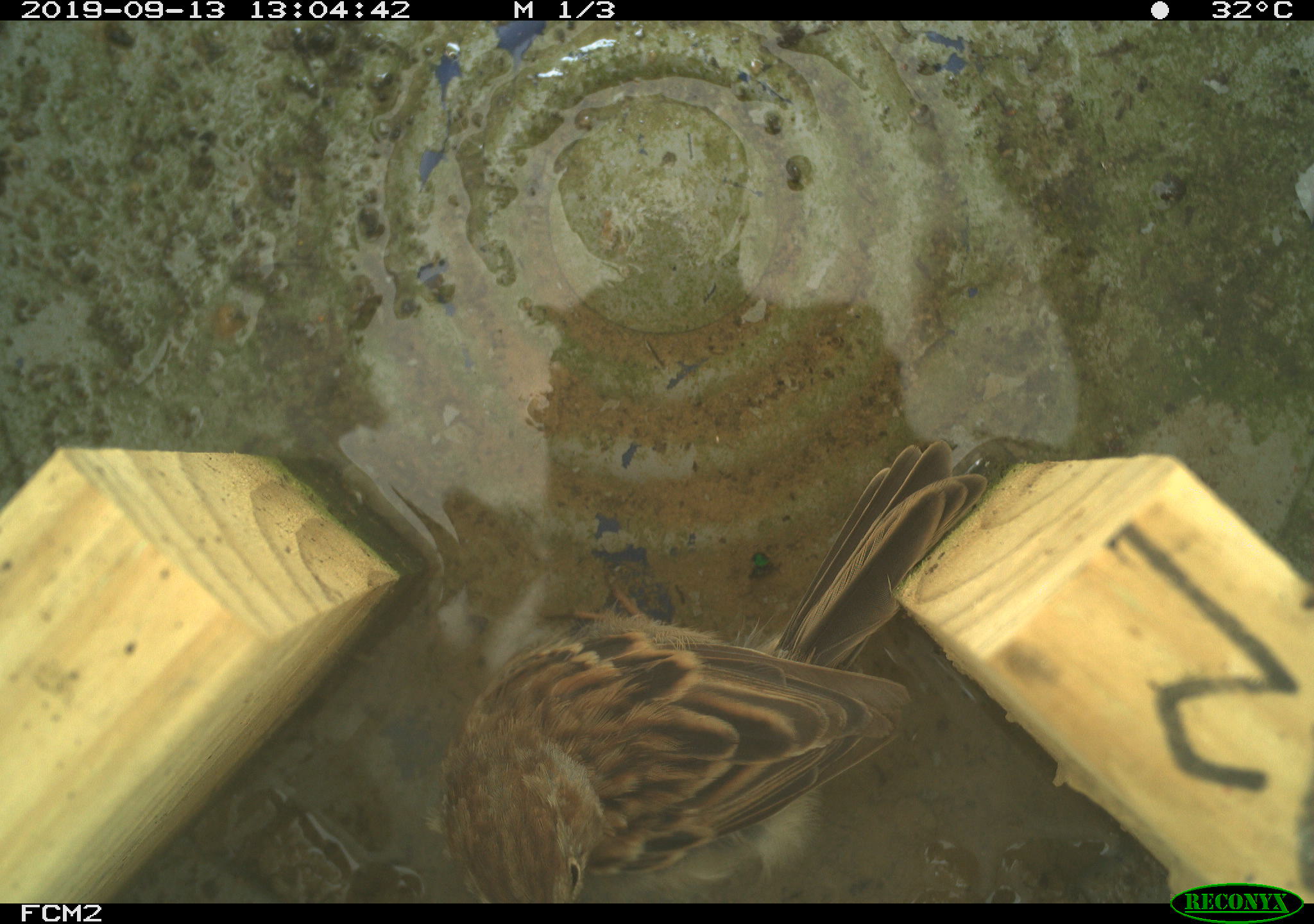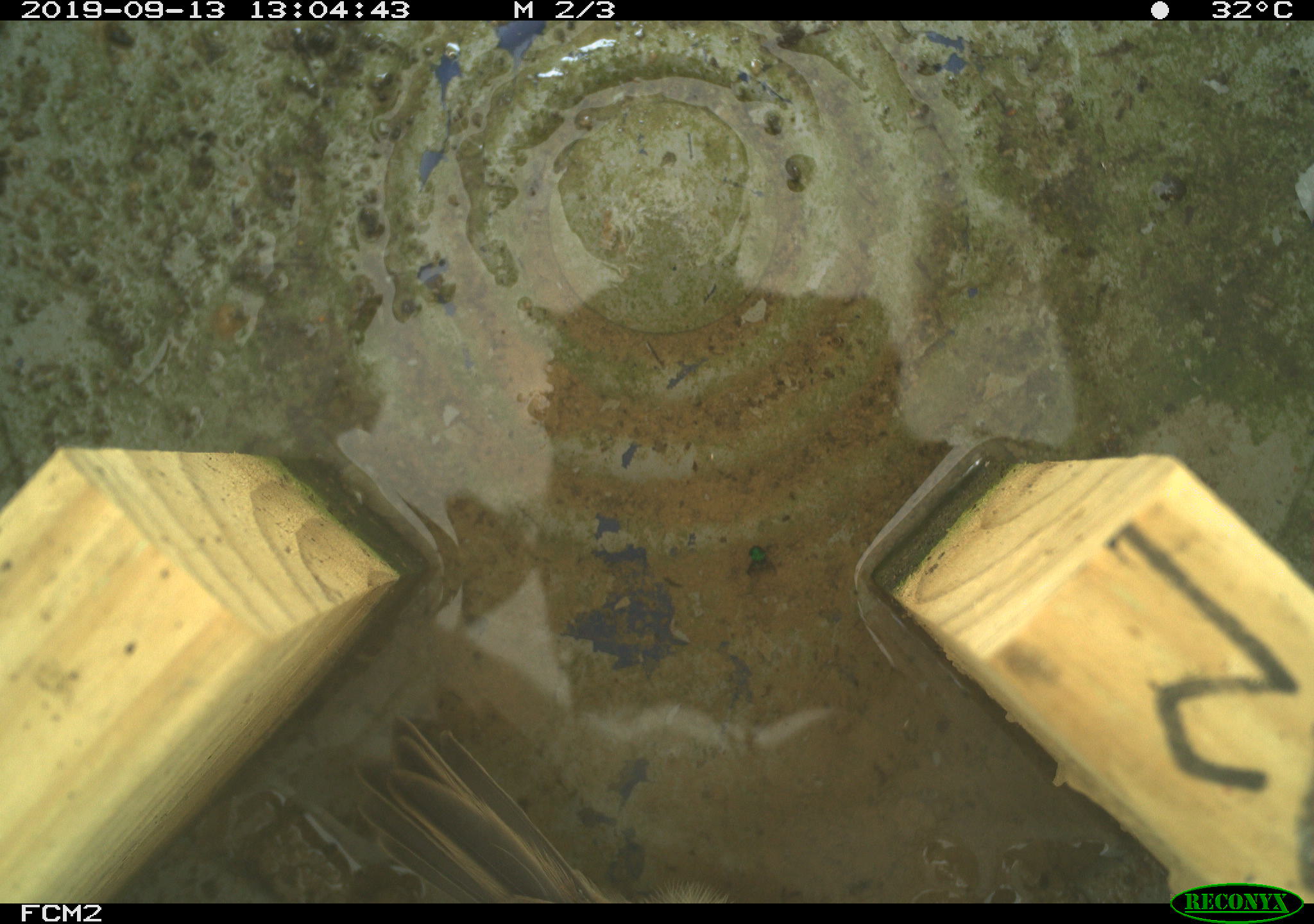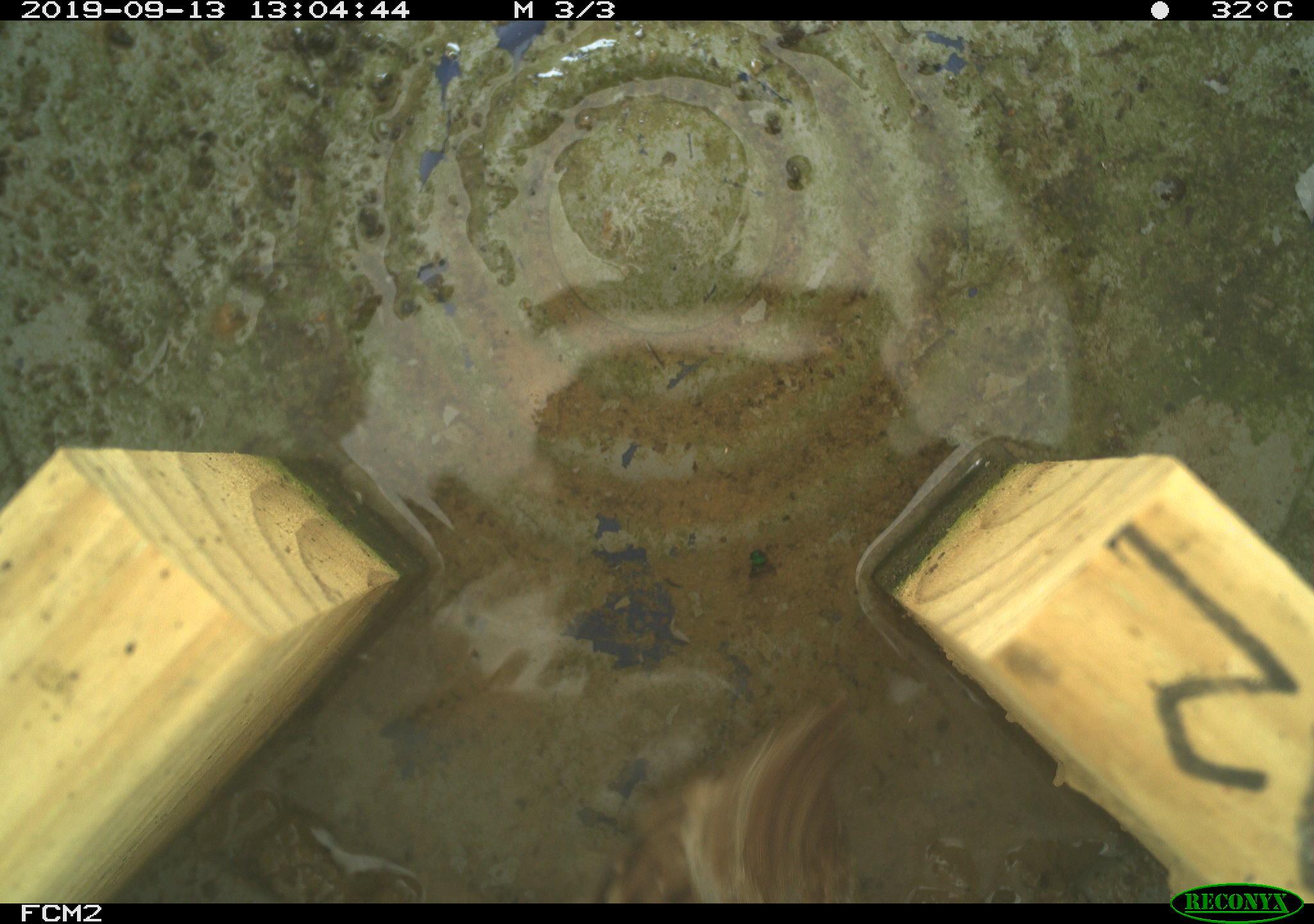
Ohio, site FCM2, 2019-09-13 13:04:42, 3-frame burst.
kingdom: Animalia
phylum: Chordata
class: Aves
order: Passeriformes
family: Passerellidae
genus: Melospiza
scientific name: Melospiza melodia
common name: song sparrow